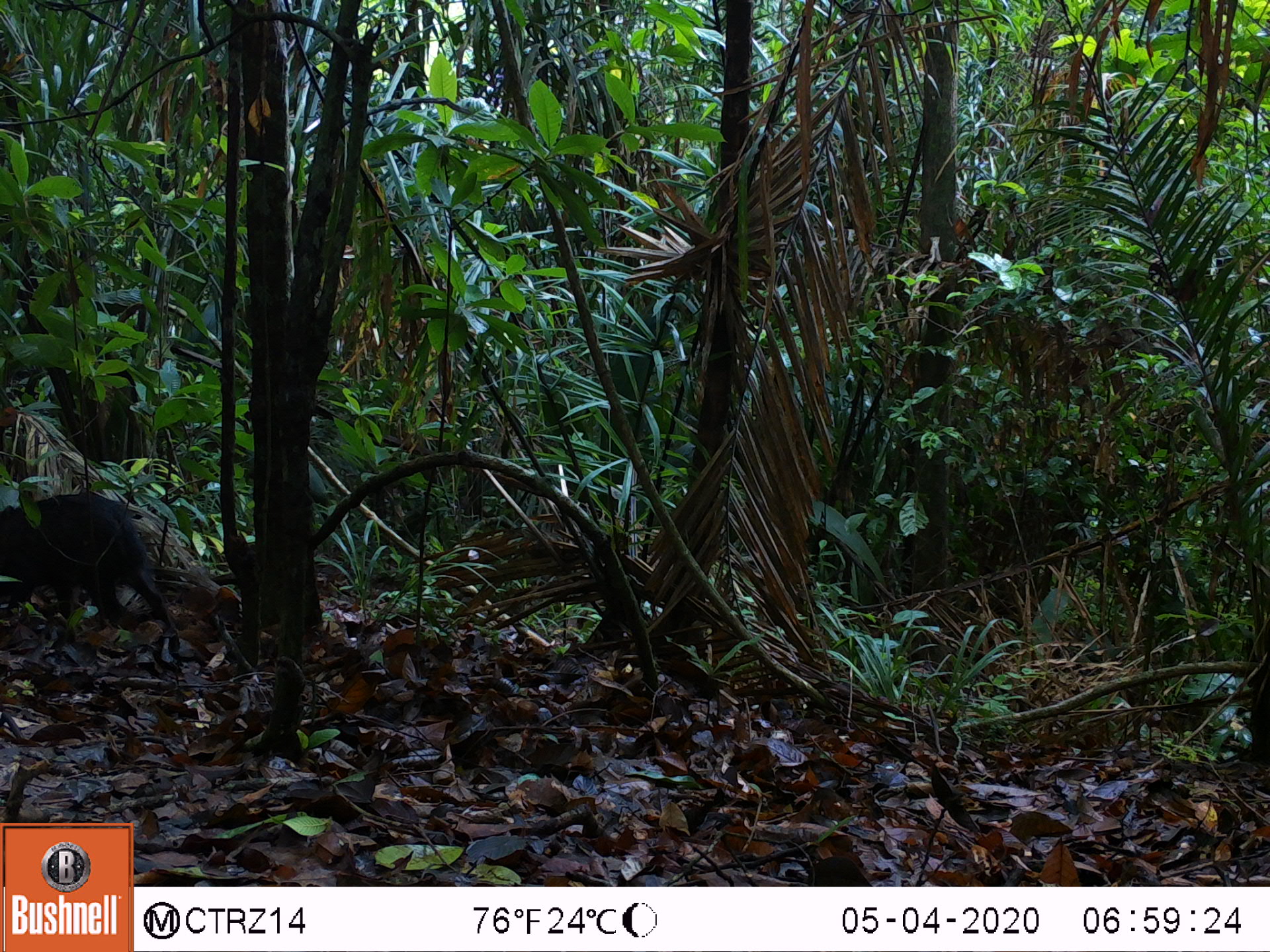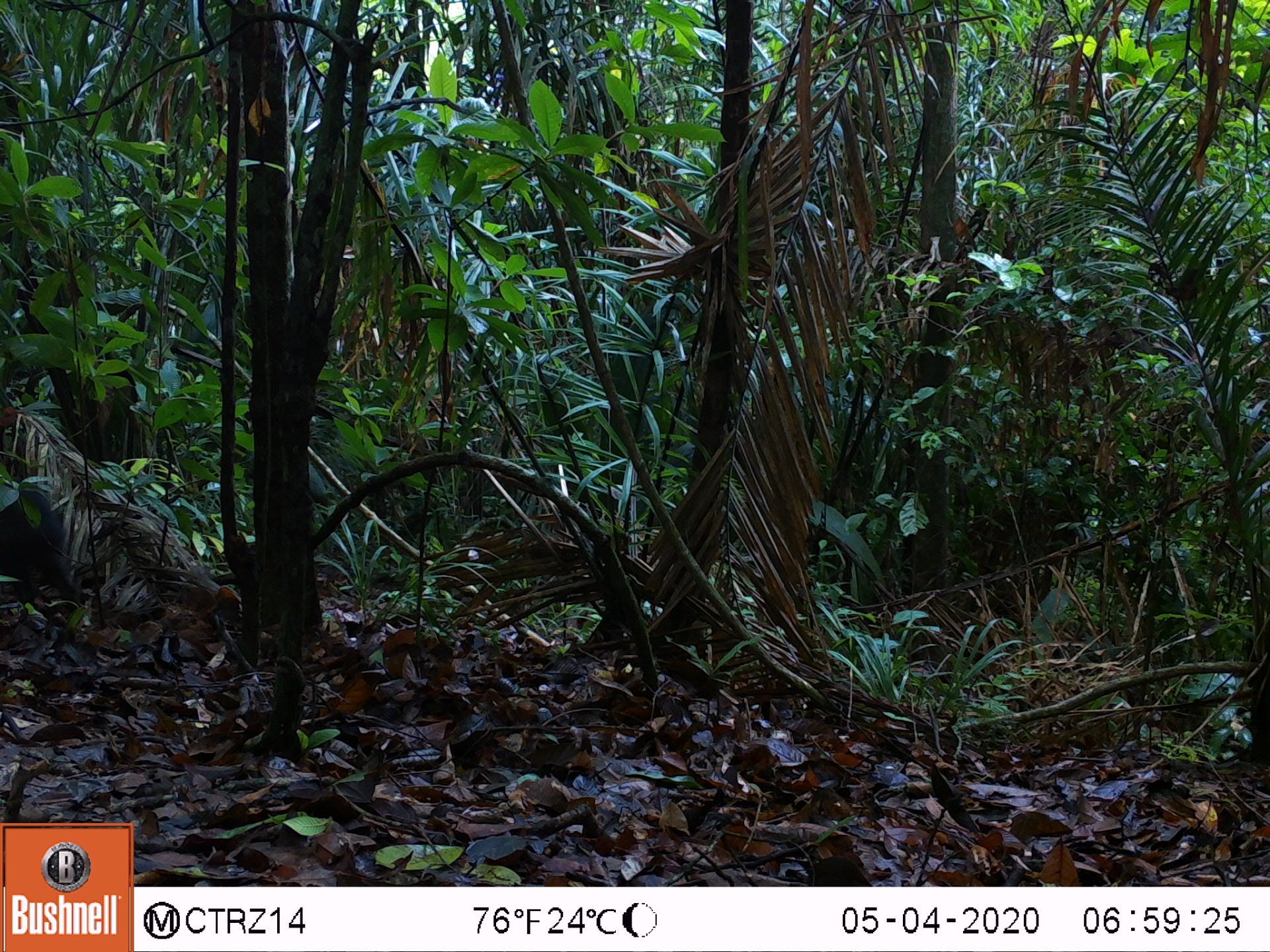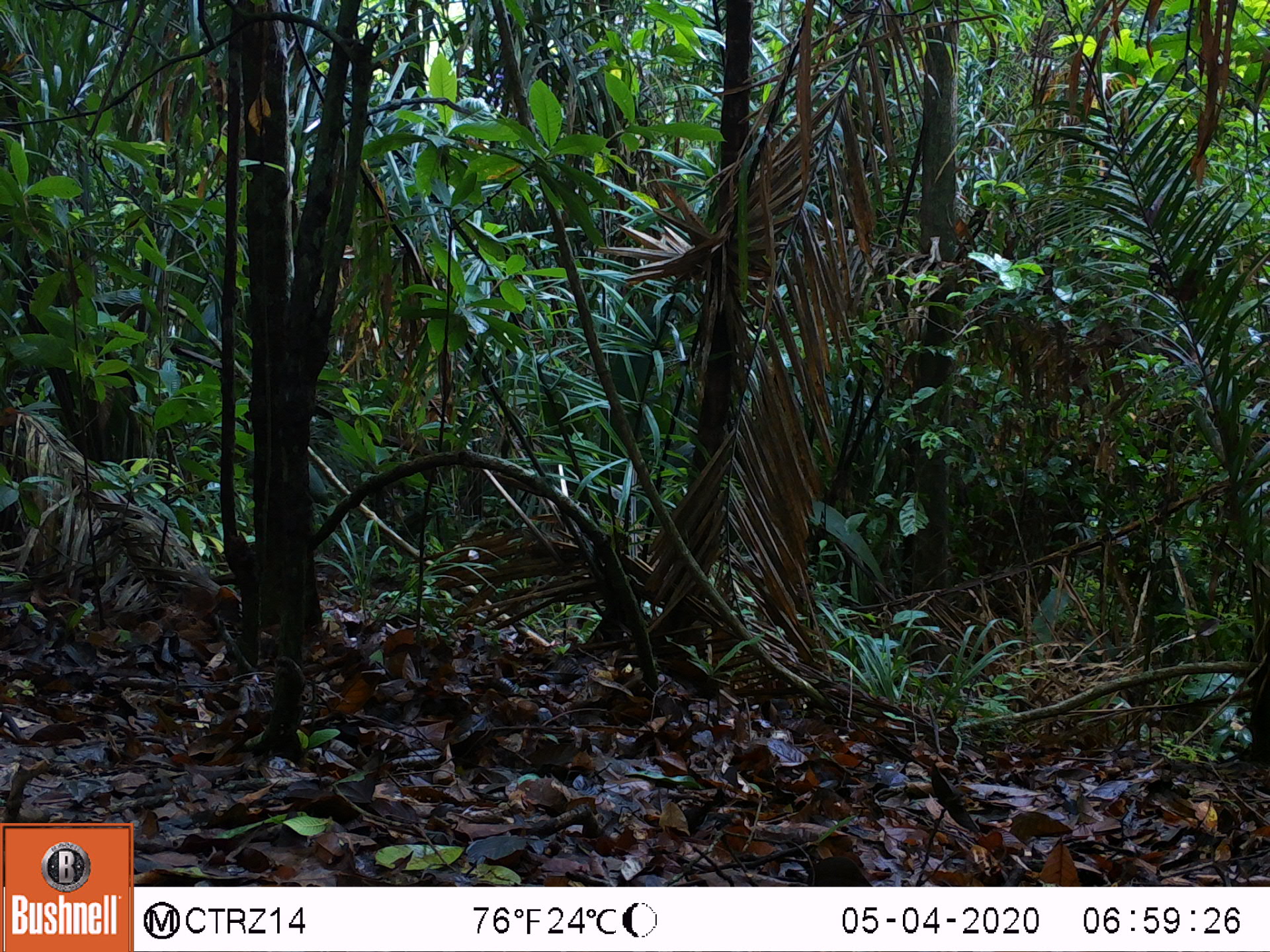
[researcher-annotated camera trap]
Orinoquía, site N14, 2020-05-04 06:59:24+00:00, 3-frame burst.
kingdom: Animalia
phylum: Chordata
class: Mammalia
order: Artiodactyla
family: Tayassuidae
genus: Pecari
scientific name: Pecari tajacu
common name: collared peccary